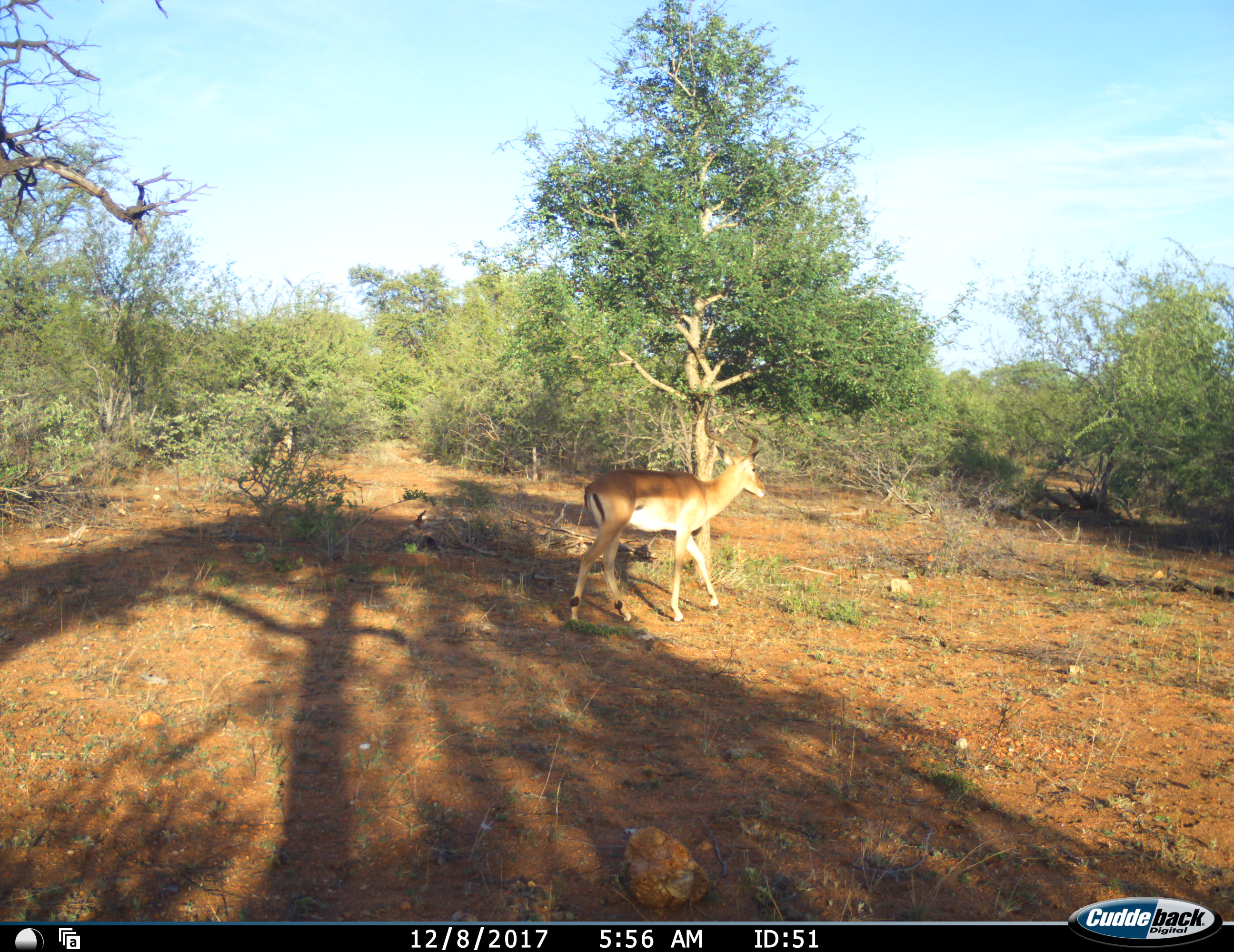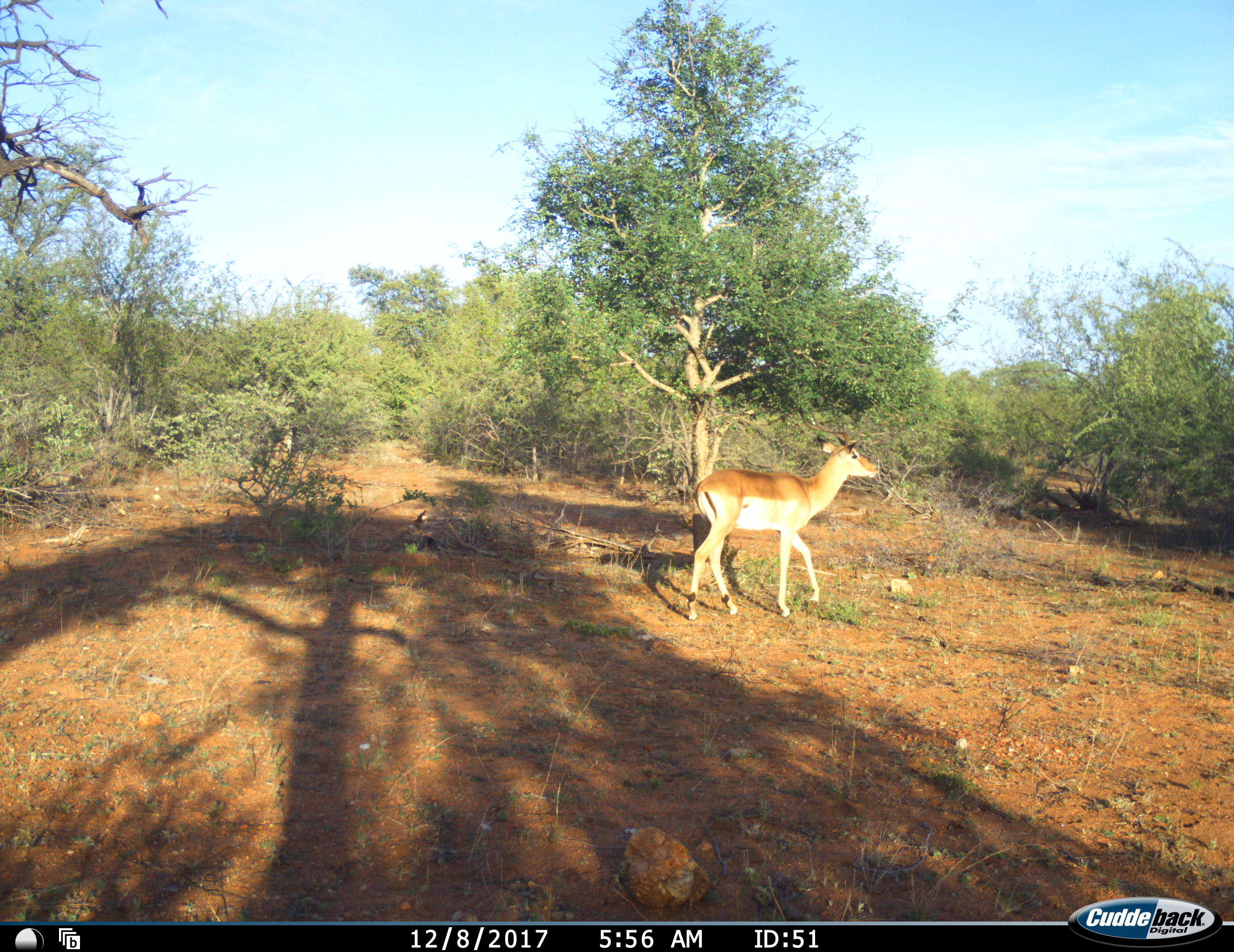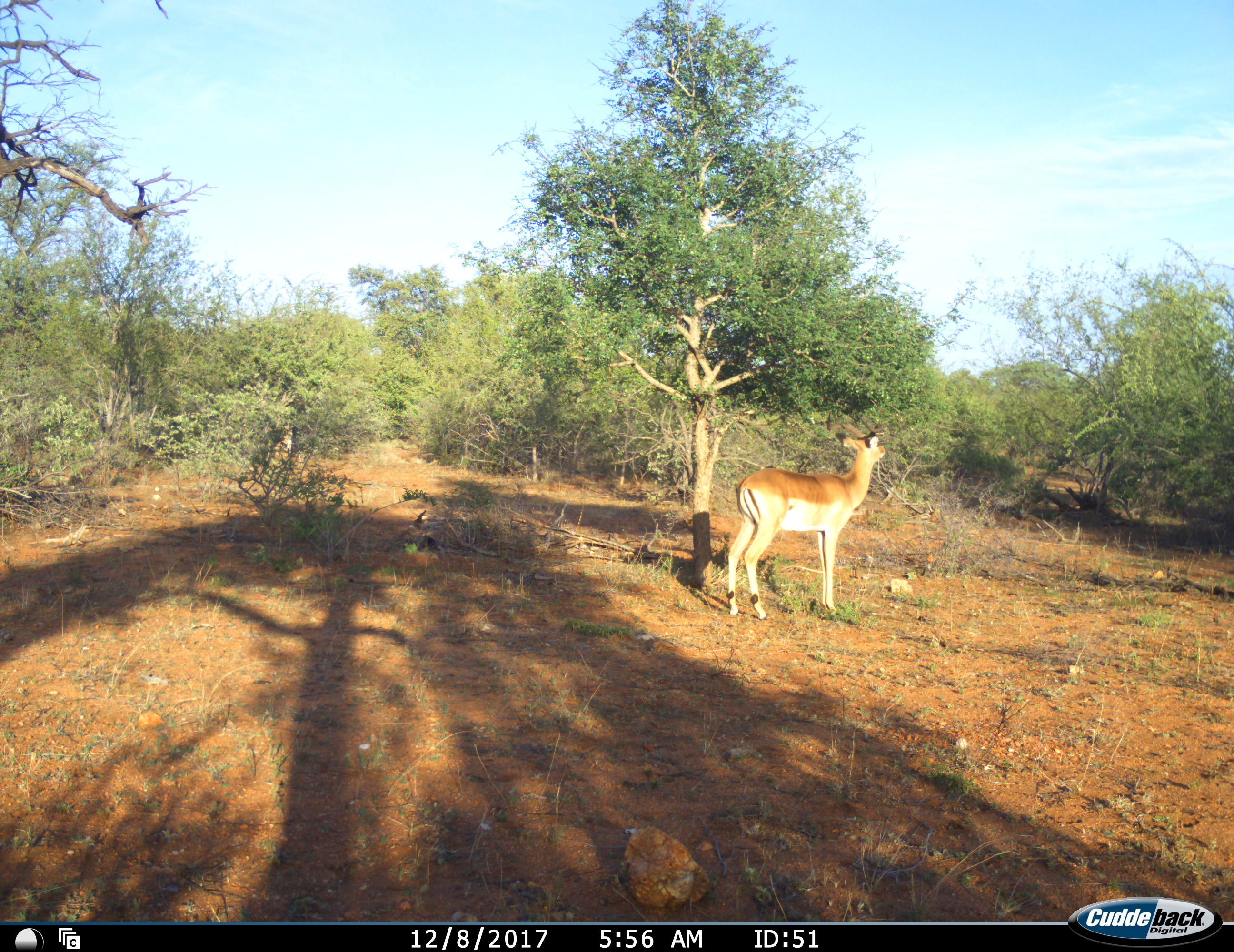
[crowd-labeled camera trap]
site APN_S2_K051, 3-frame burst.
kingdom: Animalia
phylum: Chordata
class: Mammalia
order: Artiodactyla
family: Bovidae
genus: Aepyceros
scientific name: Aepyceros melampus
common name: impala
Impala (Aepyceros melampus), count 1. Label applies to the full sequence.